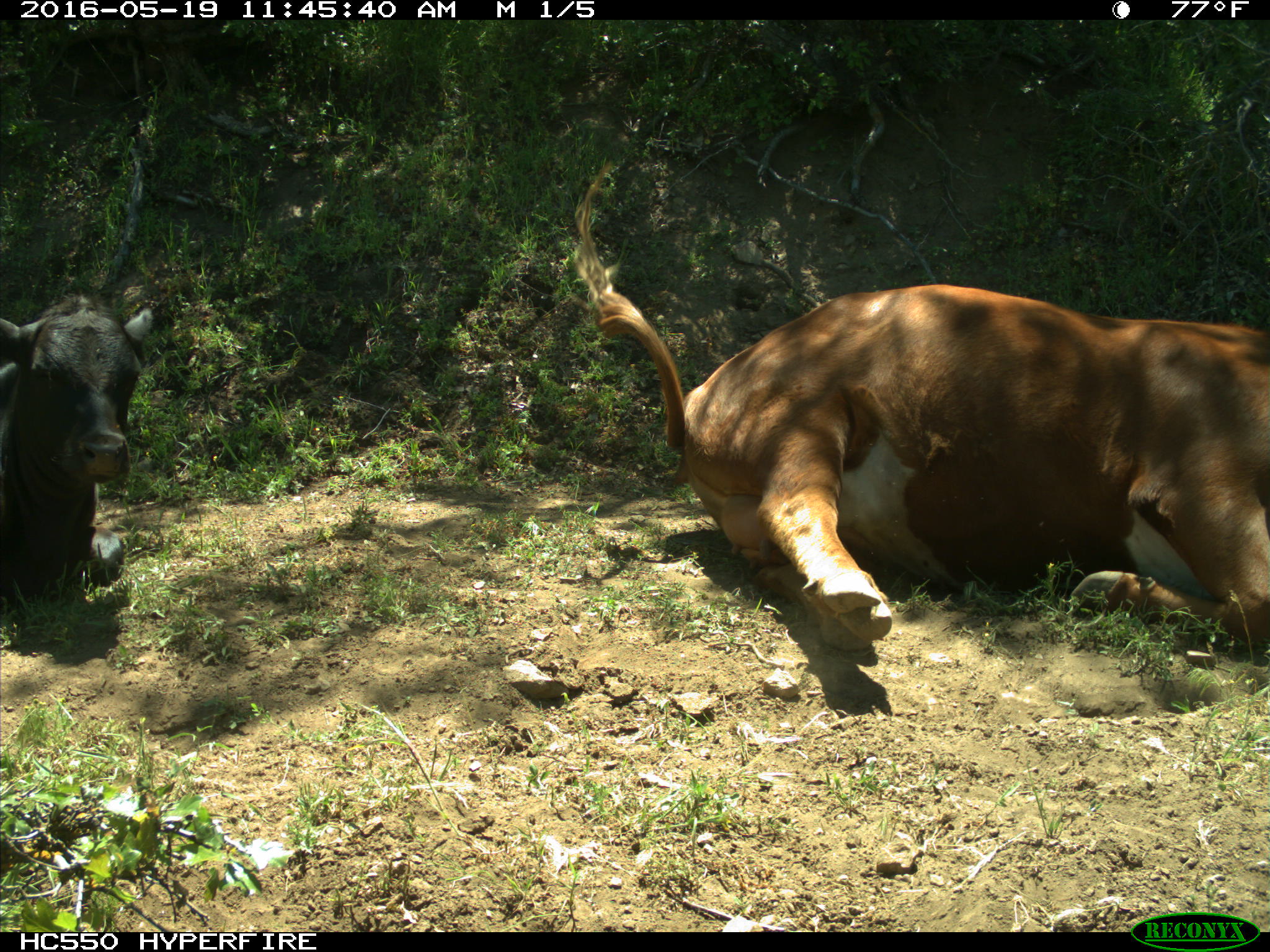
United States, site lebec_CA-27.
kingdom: Animalia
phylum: Chordata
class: Mammalia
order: Artiodactyla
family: Bovidae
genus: Bos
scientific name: Bos taurus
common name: domestic cow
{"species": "Bos taurus (domestic cow)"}